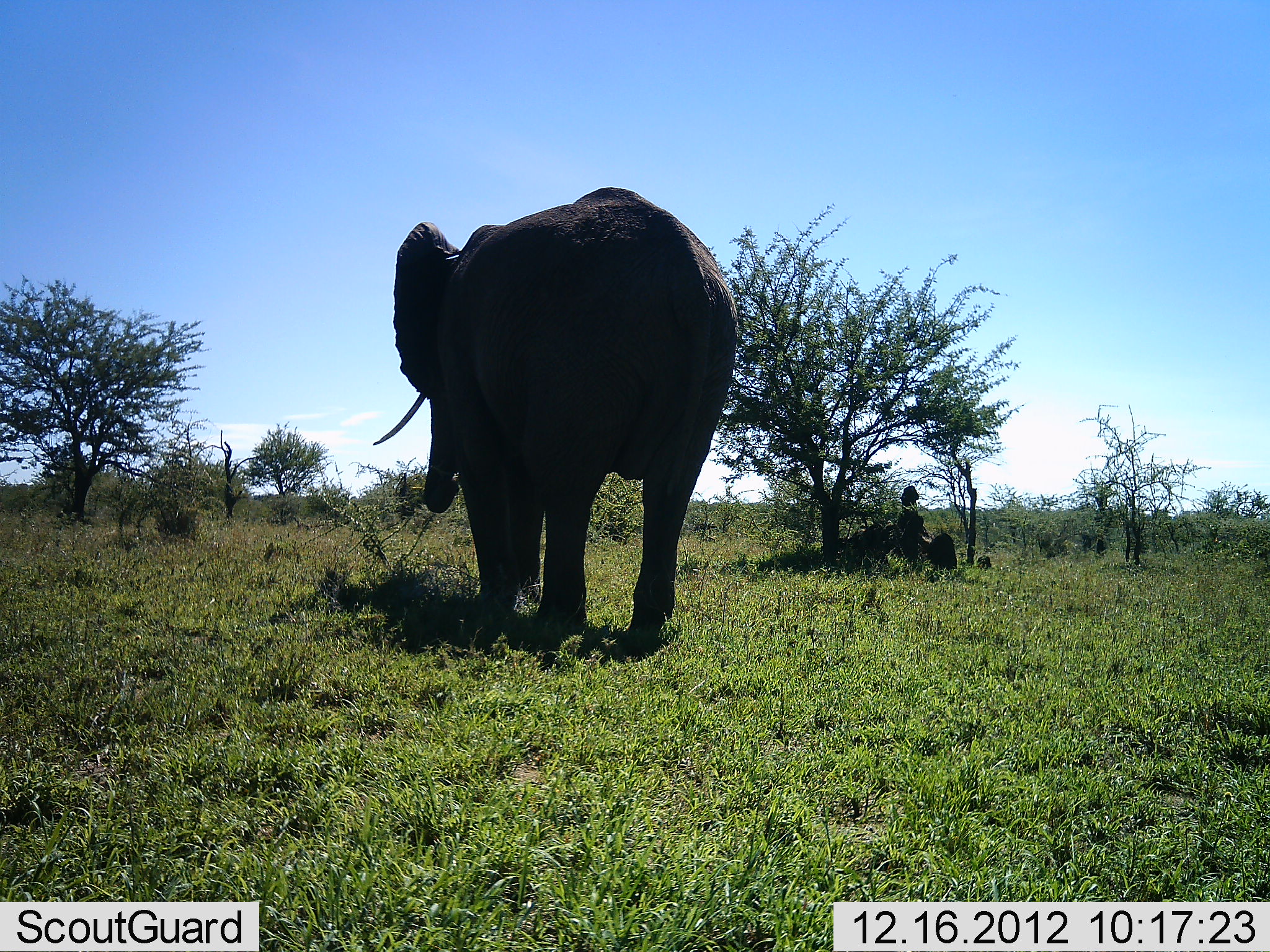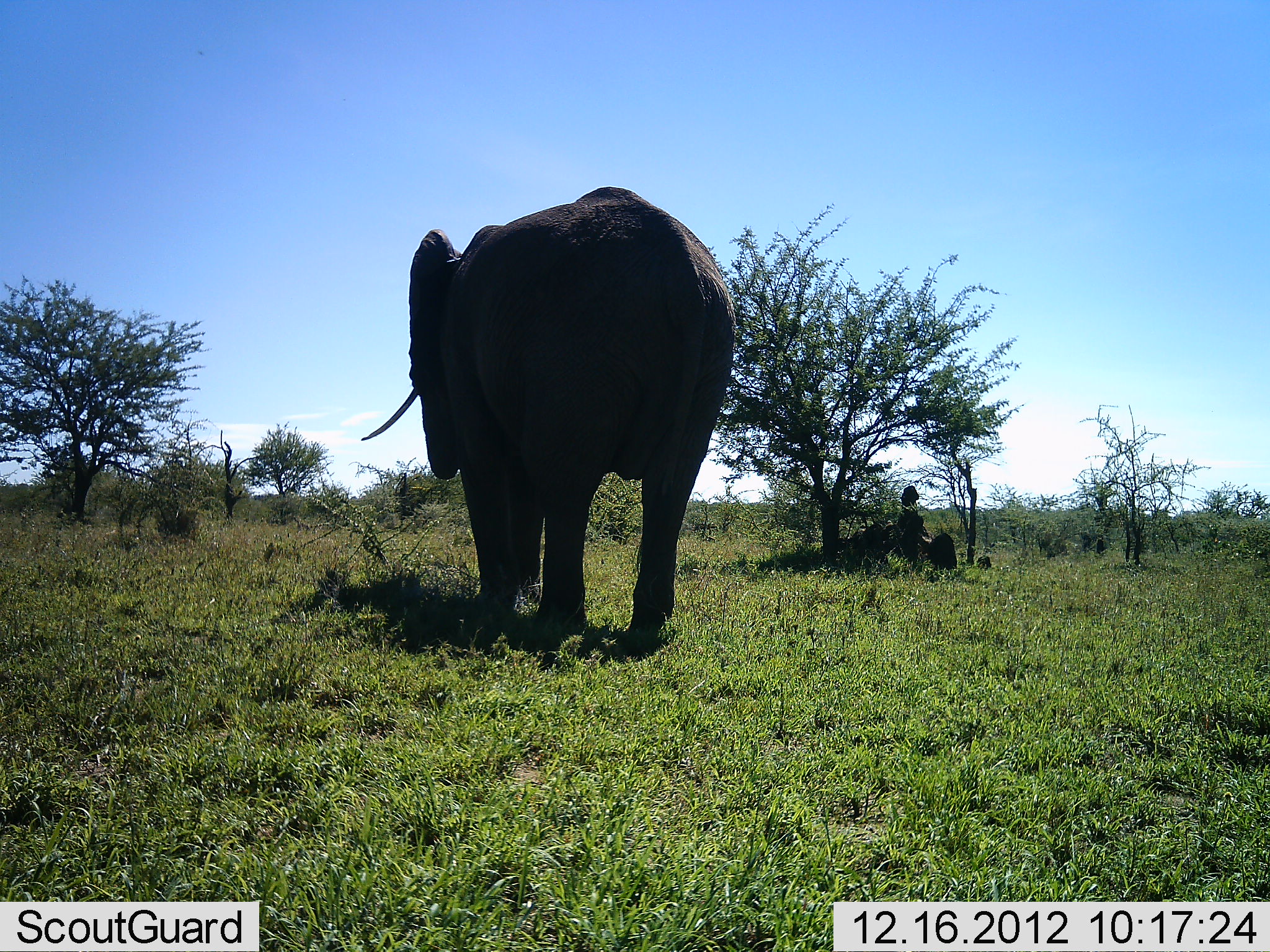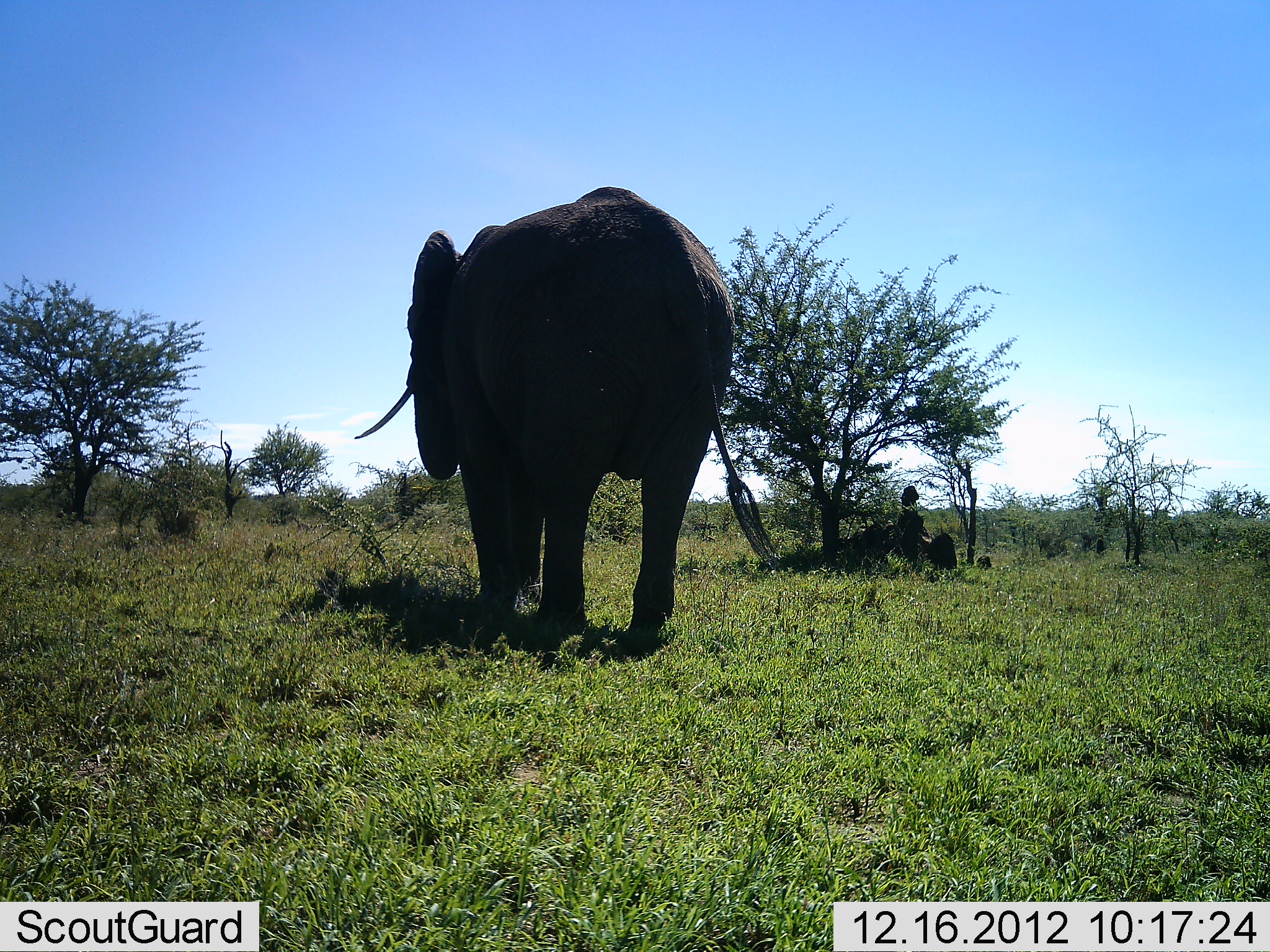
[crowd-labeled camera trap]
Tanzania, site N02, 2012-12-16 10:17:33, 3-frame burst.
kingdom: Animalia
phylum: Chordata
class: Mammalia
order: Proboscidea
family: Elephantidae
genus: Loxodonta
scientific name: Loxodonta africana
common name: african bush elephant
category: elephant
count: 1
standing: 52%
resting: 0%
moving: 7%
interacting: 2%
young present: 0%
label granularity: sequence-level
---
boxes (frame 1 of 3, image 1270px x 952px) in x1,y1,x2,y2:
animal: 373,186,737,654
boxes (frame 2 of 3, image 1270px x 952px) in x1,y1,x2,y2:
animal: 361,184,735,629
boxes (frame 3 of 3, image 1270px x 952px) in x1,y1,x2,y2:
animal: 353,185,734,628